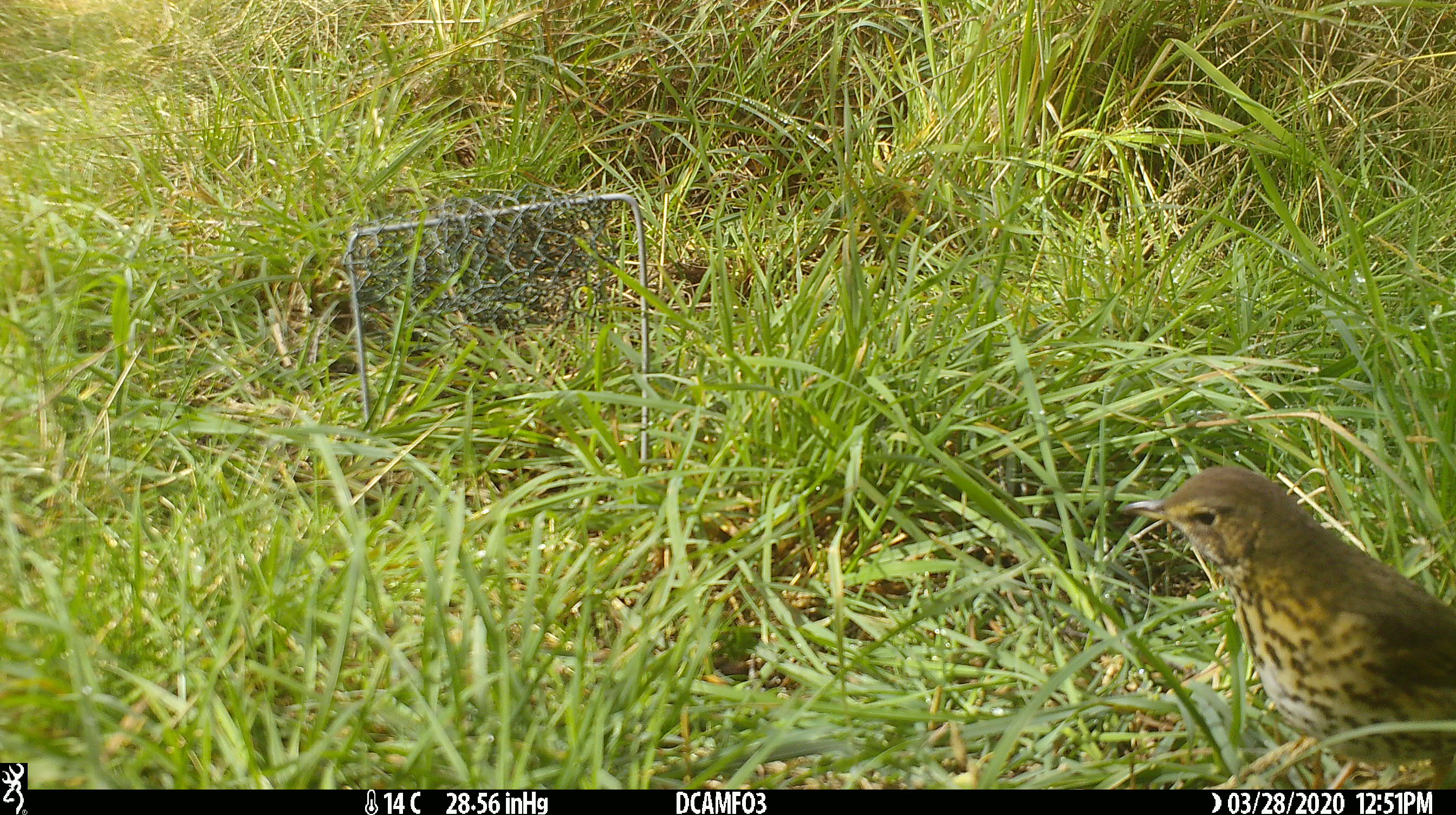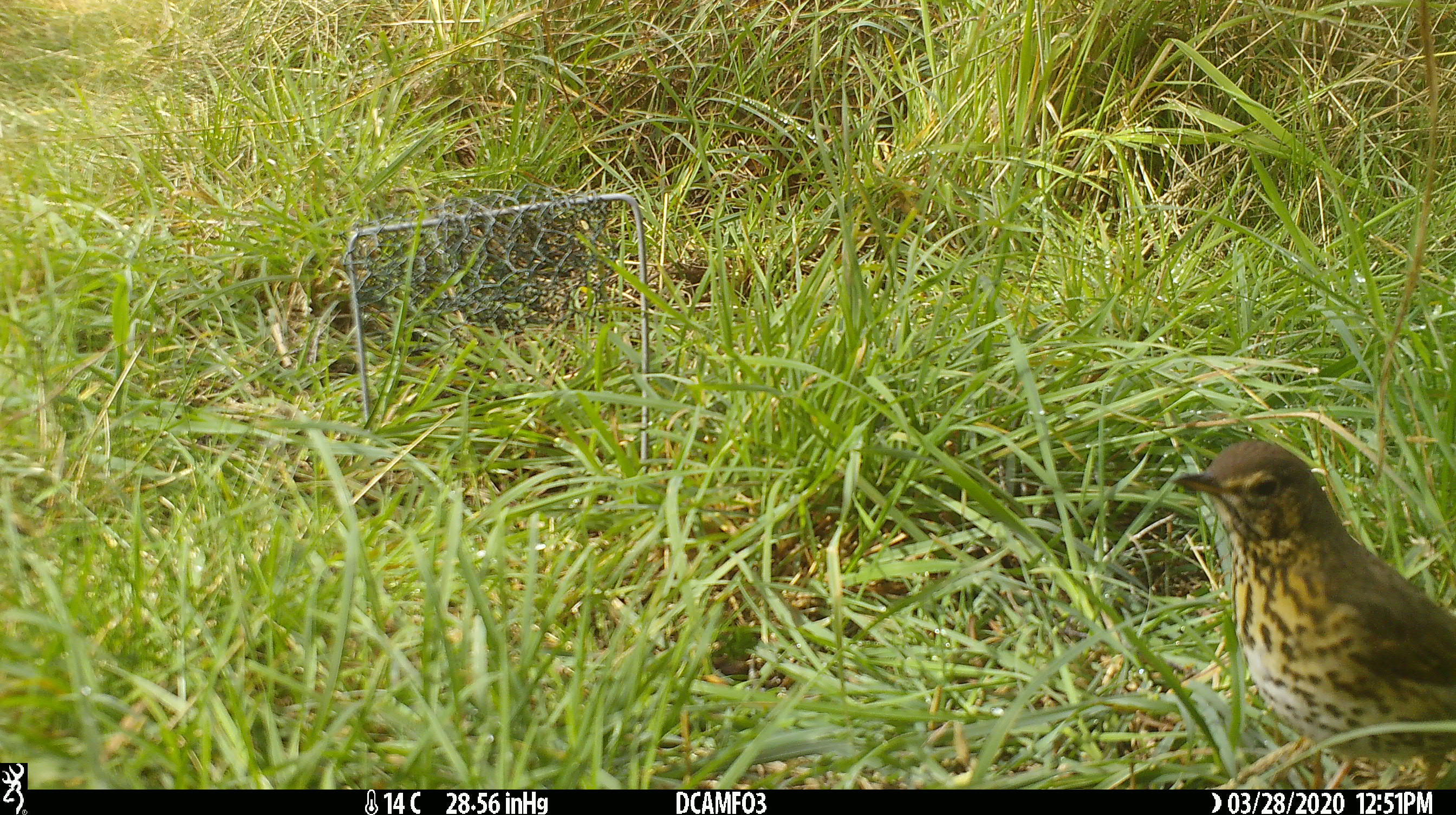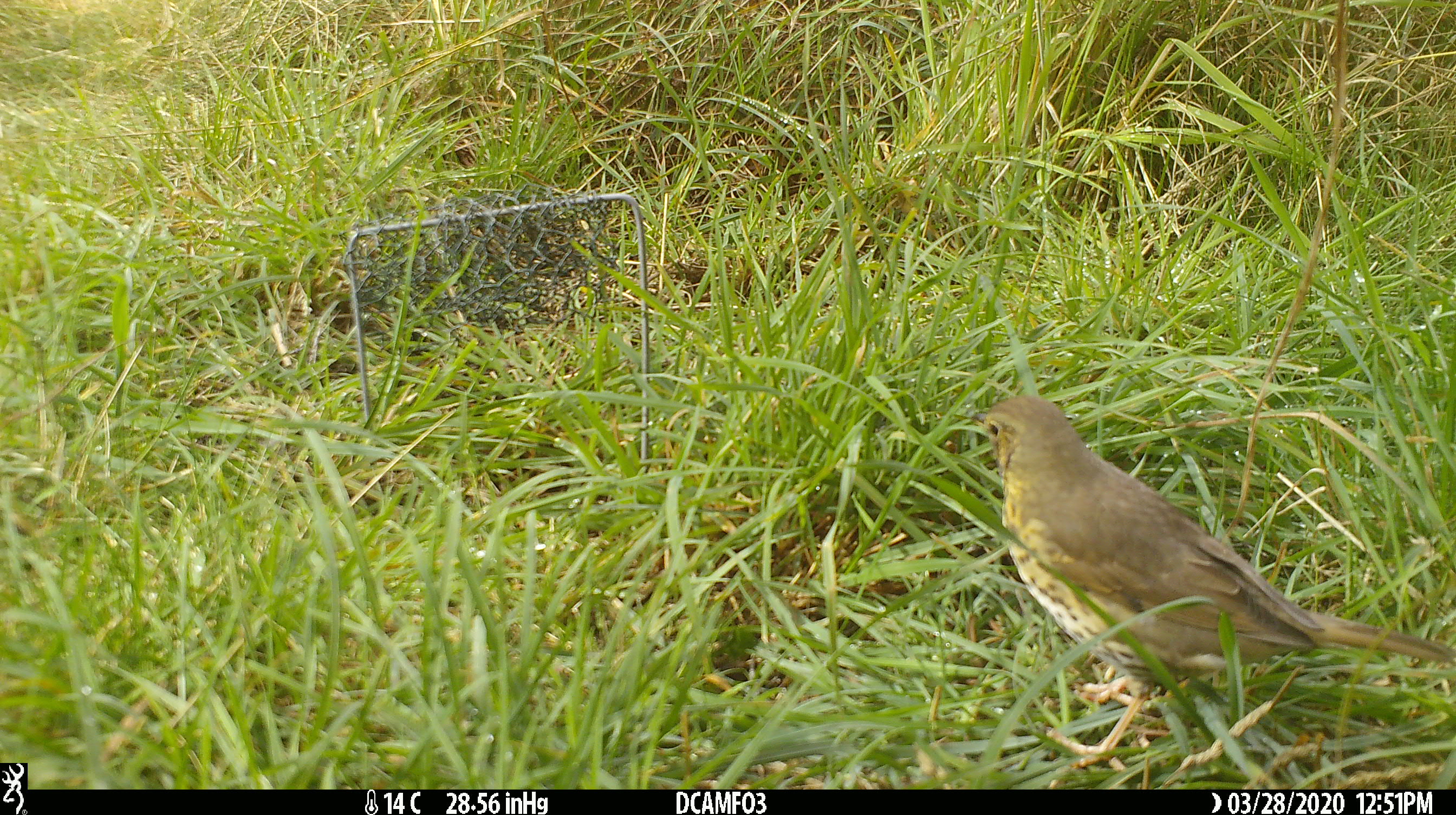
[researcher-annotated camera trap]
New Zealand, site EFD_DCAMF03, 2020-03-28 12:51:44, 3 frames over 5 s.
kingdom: Animalia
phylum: Chordata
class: Aves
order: Passeriformes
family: Turdidae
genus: Turdus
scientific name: Turdus philomelos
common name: song thrush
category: thrush